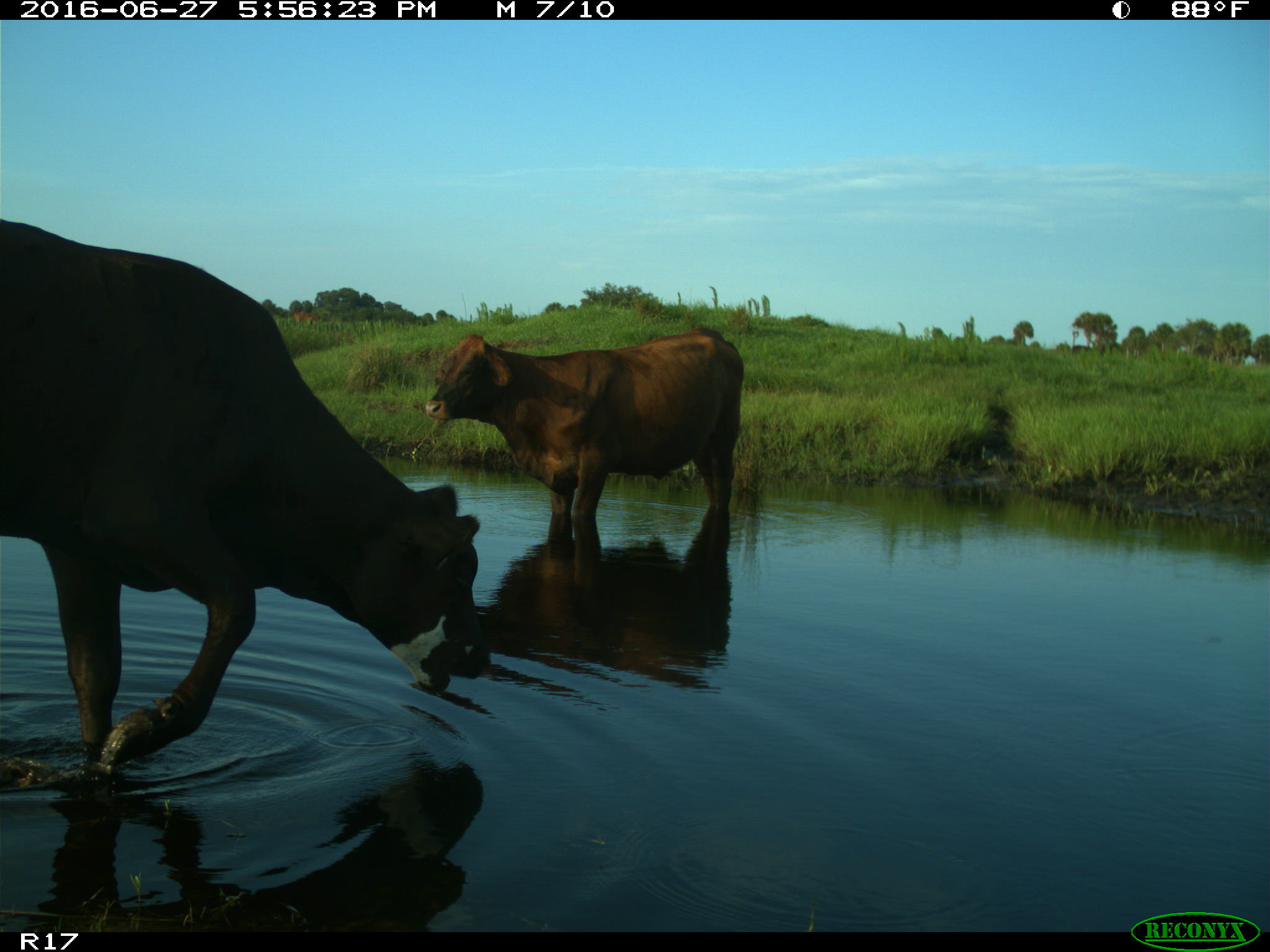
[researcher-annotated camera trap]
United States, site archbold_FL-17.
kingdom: Animalia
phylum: Chordata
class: Mammalia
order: Artiodactyla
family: Bovidae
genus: Bos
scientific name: Bos taurus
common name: domestic cow